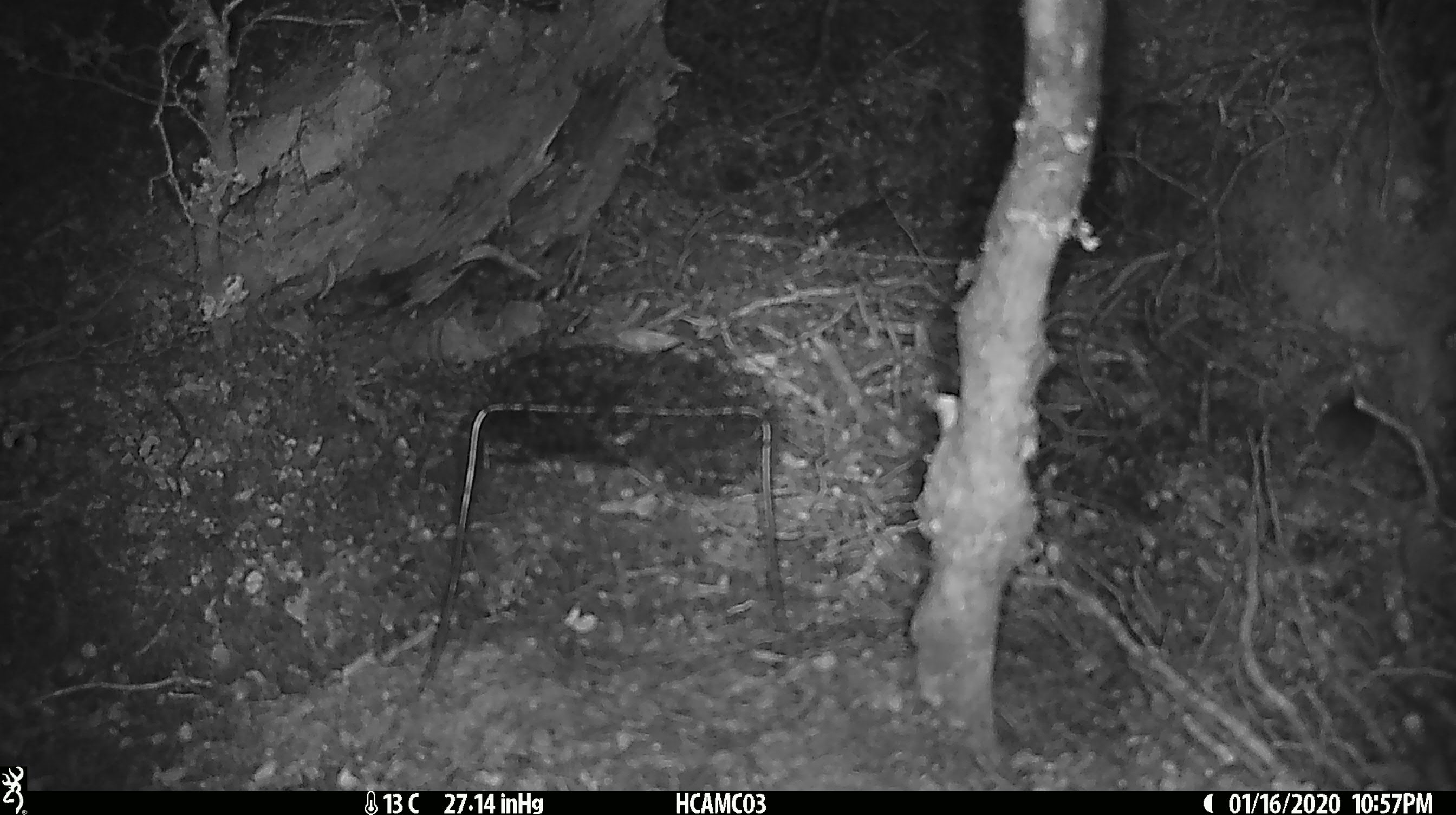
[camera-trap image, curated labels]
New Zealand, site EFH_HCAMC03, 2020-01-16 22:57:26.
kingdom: Animalia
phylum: Chordata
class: Mammalia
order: Rodentia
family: Muridae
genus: Mus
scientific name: Mus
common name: mouse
Mouse (Mus).